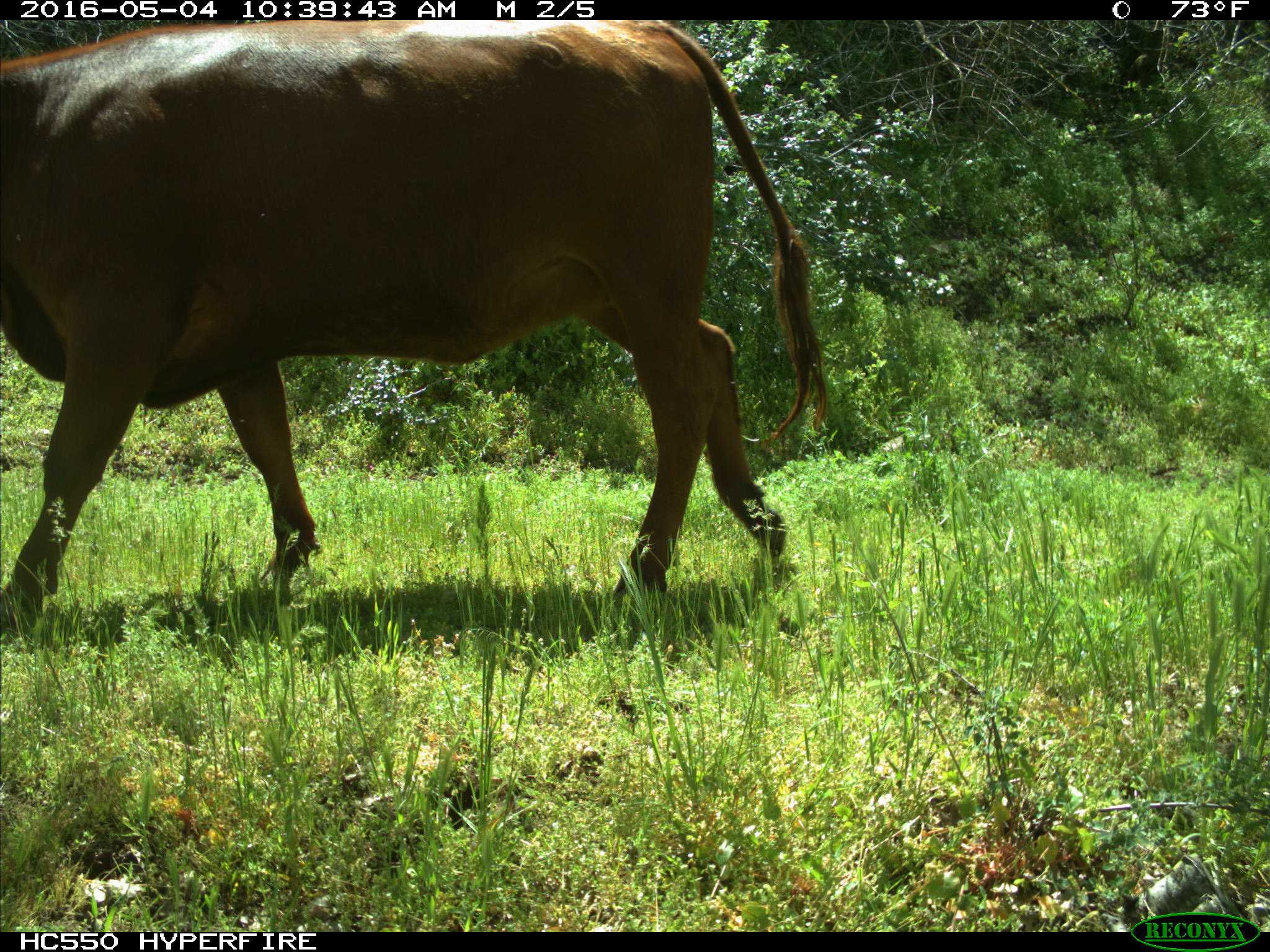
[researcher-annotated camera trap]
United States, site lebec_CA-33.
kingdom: Animalia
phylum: Chordata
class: Mammalia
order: Artiodactyla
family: Bovidae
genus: Bos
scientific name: Bos taurus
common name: domestic cow